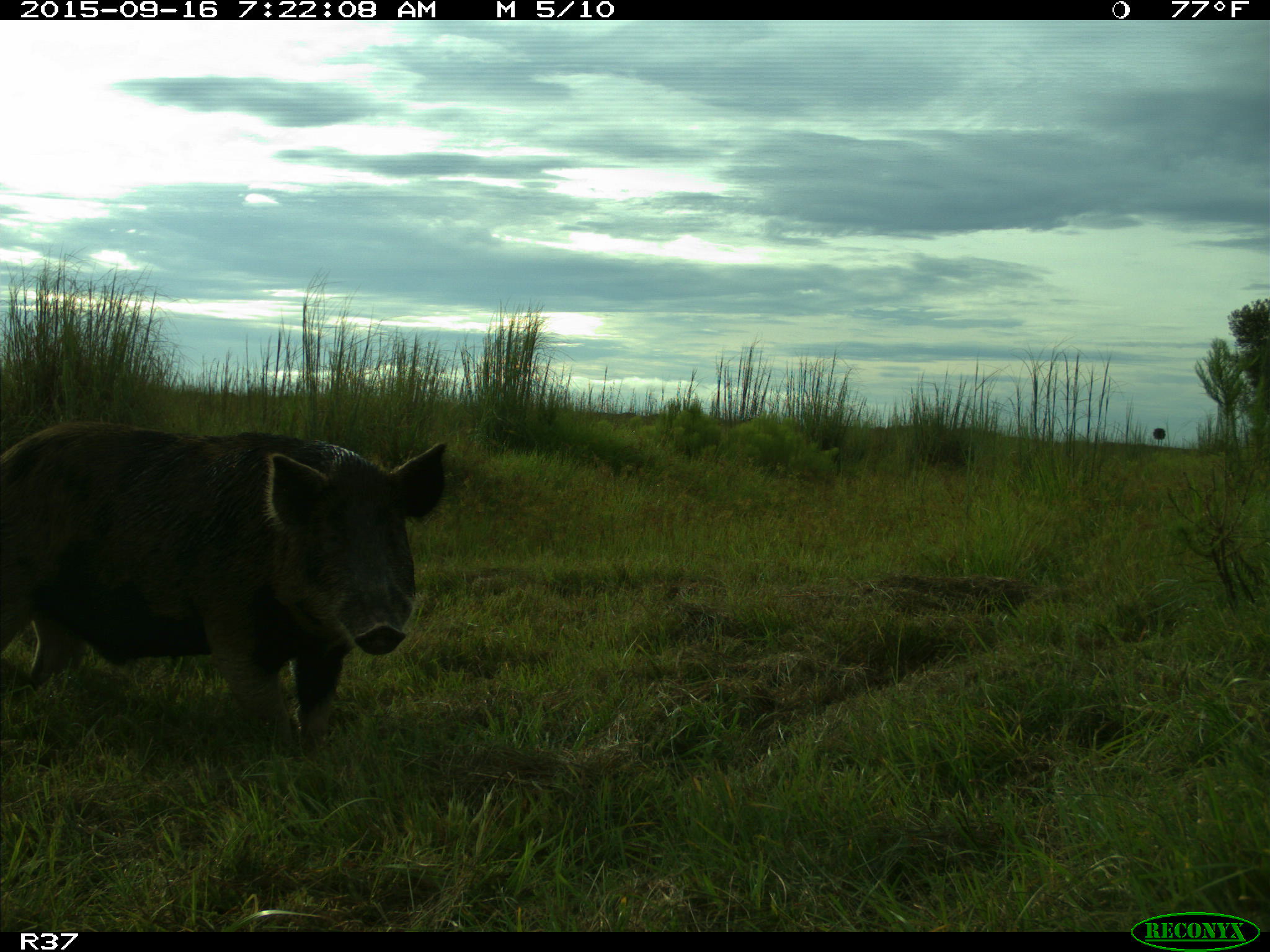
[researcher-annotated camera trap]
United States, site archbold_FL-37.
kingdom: Animalia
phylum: Chordata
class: Mammalia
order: Artiodactyla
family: Suidae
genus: Sus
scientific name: Sus scrofa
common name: wild boar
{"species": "Sus scrofa (wild boar)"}